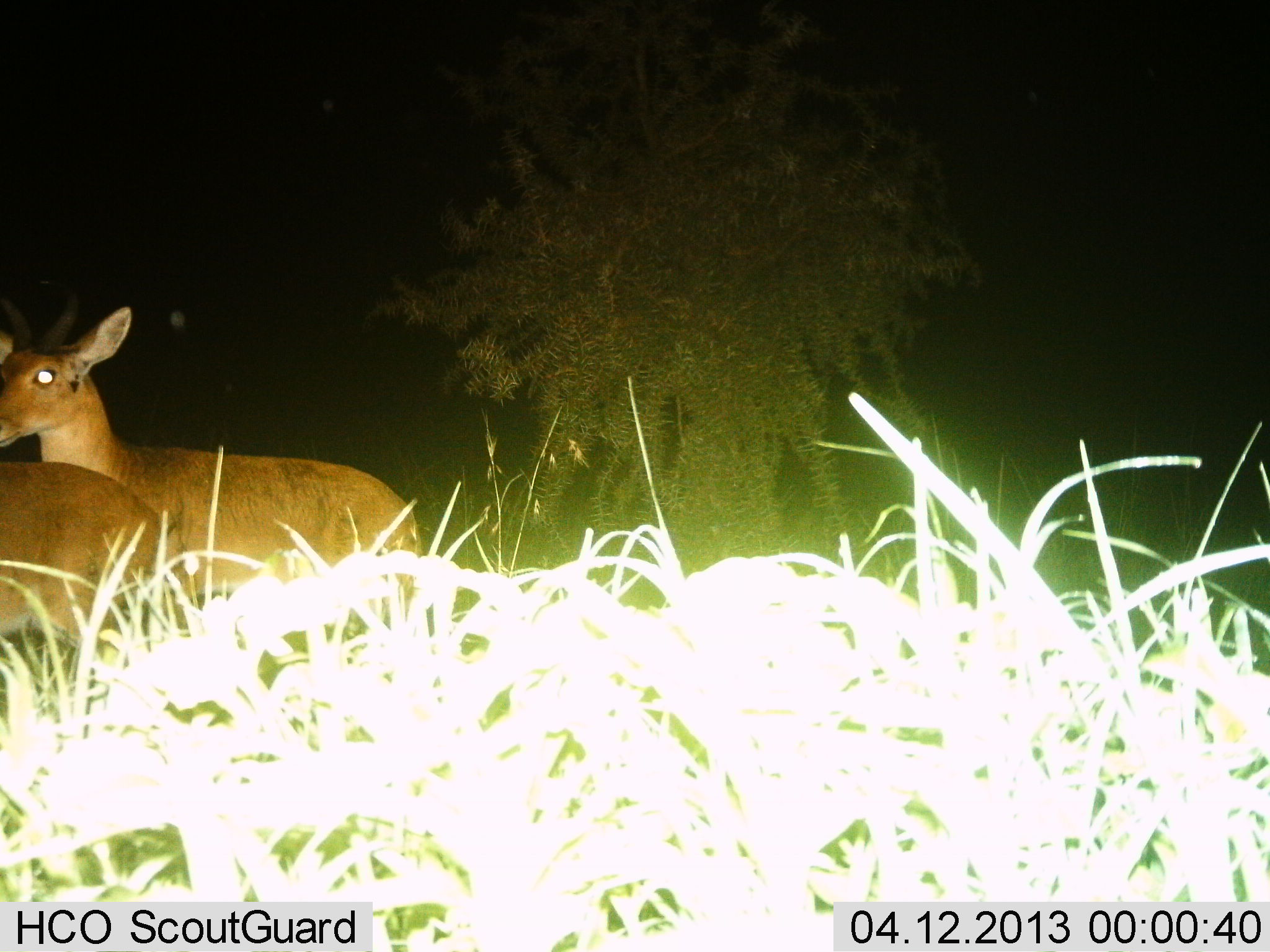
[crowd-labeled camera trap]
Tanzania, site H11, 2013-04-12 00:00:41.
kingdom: Animalia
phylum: Chordata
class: Mammalia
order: Artiodactyla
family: Bovidae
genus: Redunca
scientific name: Redunca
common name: reedbuck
Reedbuck (Redunca), count 2. Behavior (volunteer vote fractions): standing 64%, resting 0%, moving 32%, interacting 5%. Young present (vote fraction): 0%. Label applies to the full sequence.